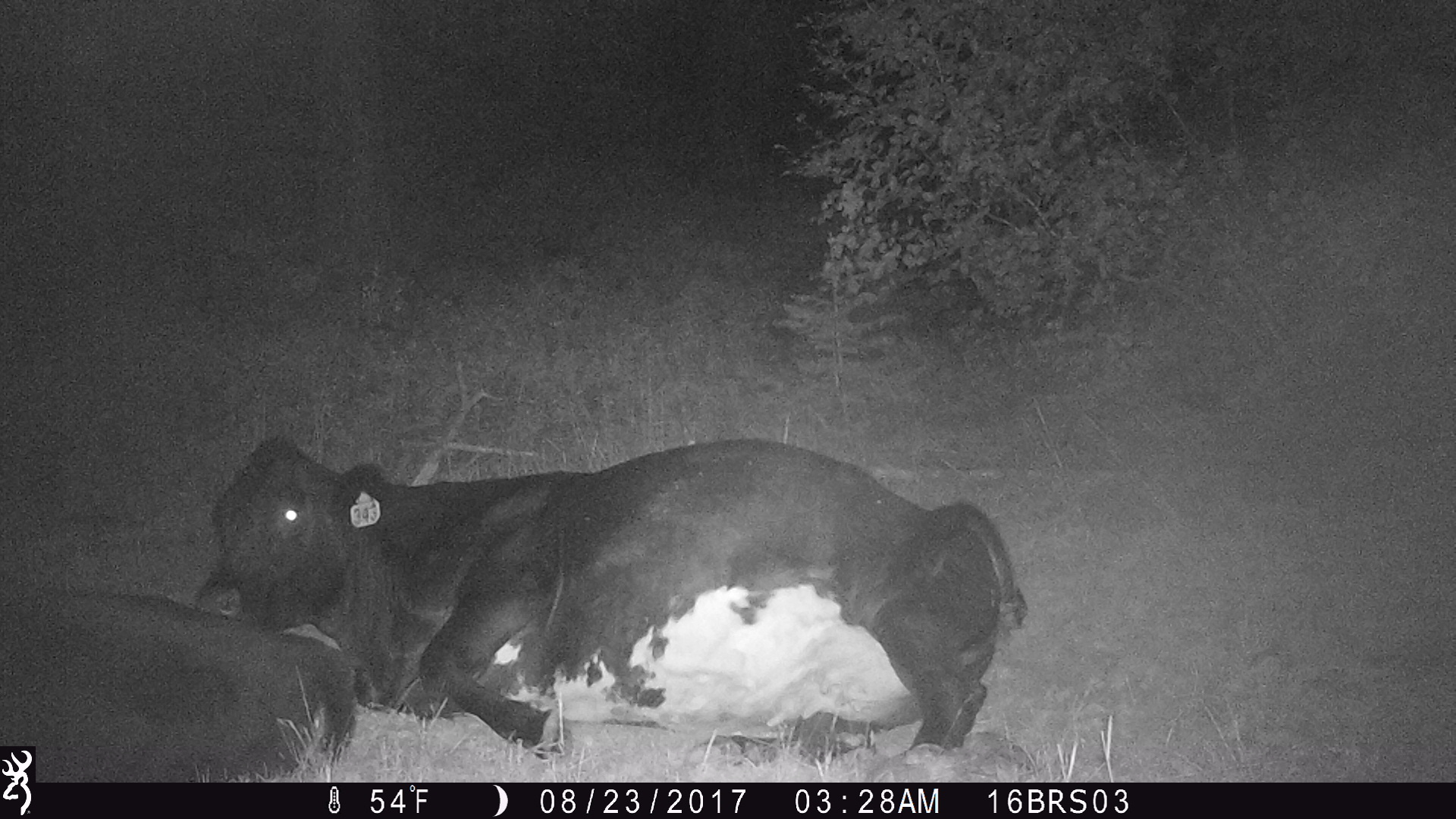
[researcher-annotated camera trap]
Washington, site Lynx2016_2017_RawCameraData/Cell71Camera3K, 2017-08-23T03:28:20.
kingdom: Animalia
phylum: Chordata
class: Mammalia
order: Artiodactyla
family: Bovidae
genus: Bos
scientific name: Bos taurus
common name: domestic cattle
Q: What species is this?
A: Domestic cattle (Bos taurus).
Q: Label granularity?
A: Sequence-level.